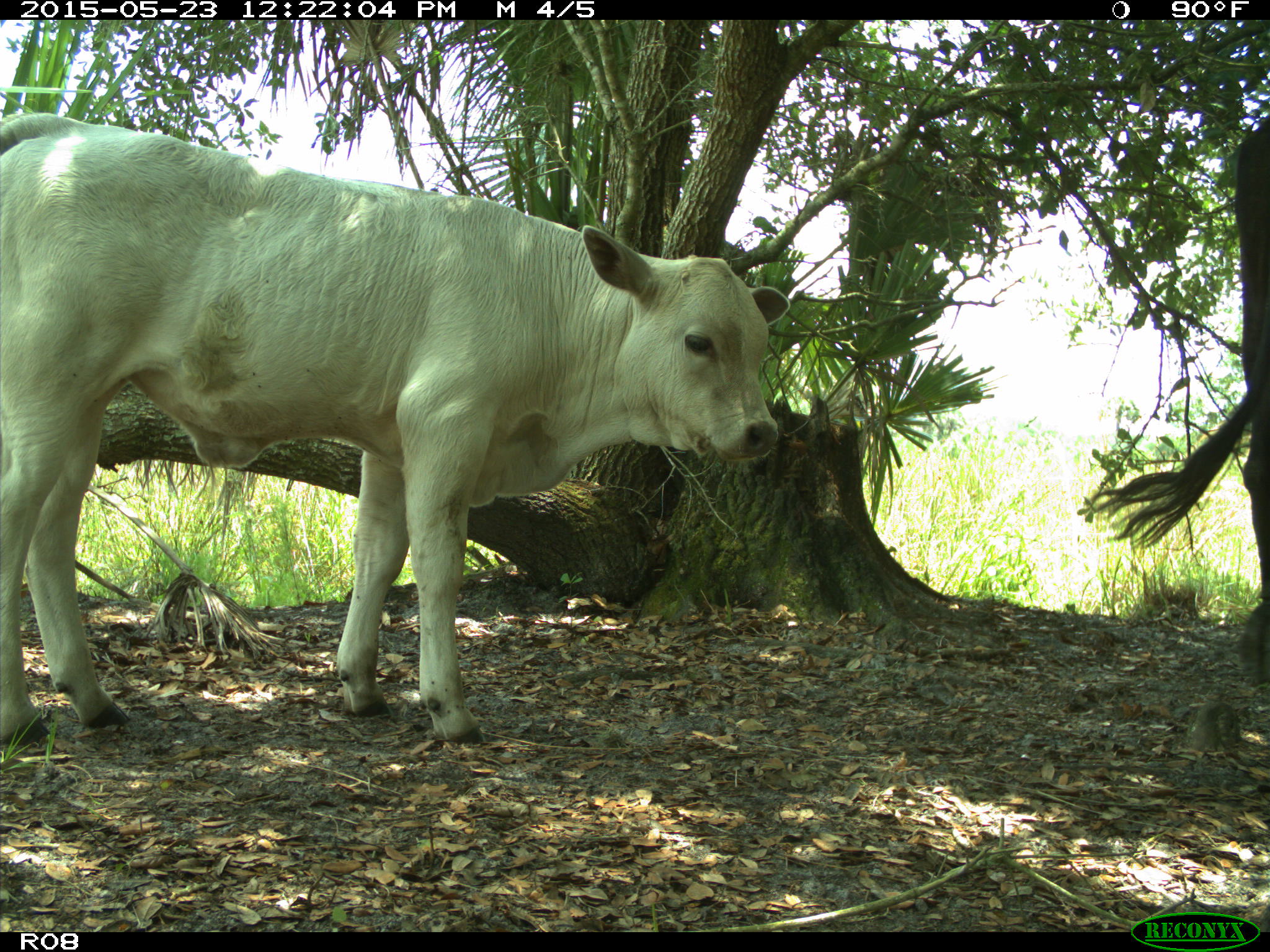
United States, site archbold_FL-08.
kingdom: Animalia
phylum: Chordata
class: Mammalia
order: Artiodactyla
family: Bovidae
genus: Bos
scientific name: Bos taurus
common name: domestic cow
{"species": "Bos taurus (domestic cow)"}